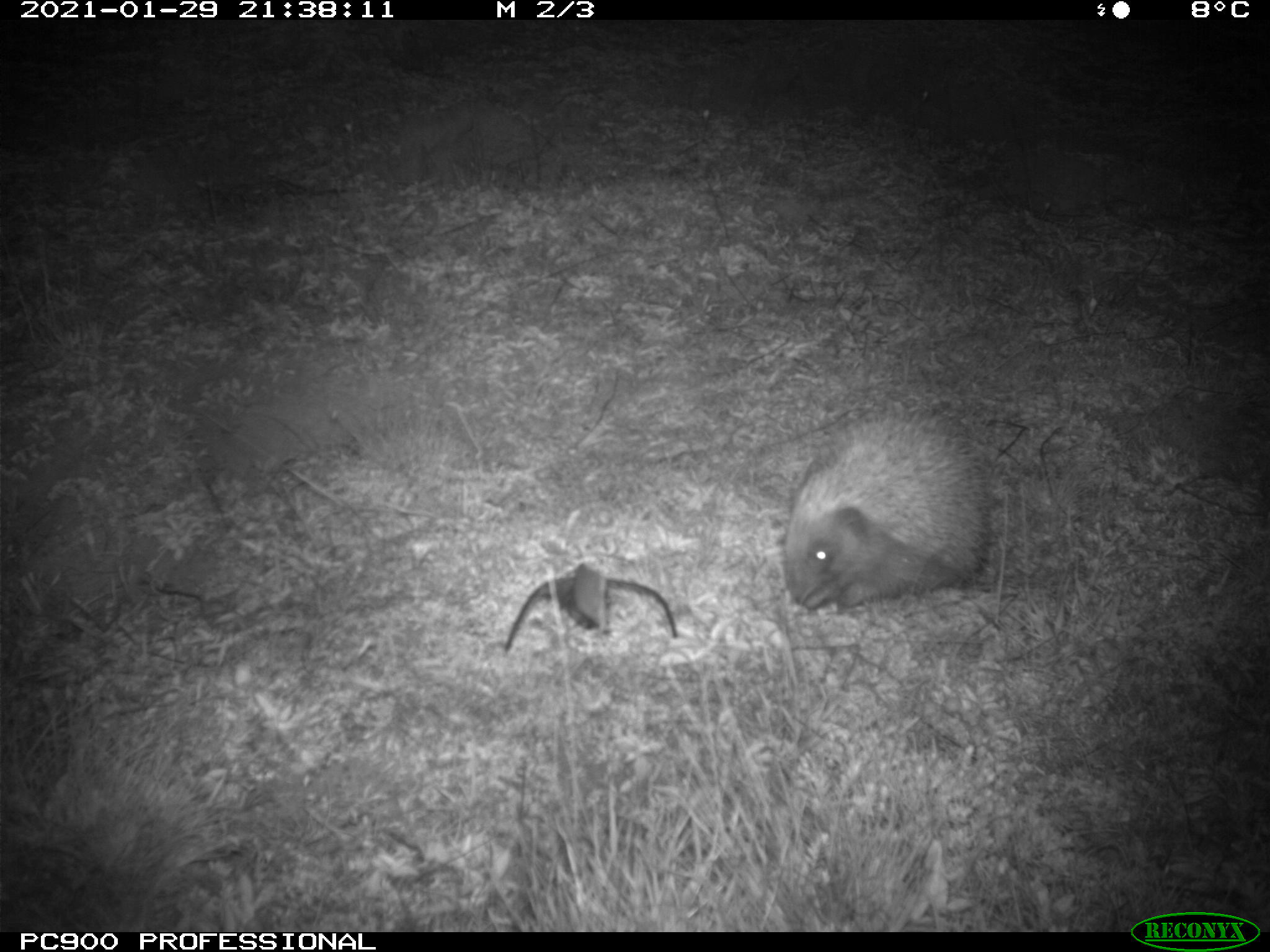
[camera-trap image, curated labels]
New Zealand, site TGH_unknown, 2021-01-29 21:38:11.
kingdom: Animalia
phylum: Chordata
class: Mammalia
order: Eulipotyphla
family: Erinaceidae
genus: Erinaceus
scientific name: Erinaceus europaeus europaeus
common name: european hedgehog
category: hedgehog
Hedgehog (european hedgehog) (Erinaceus europaeus europaeus).